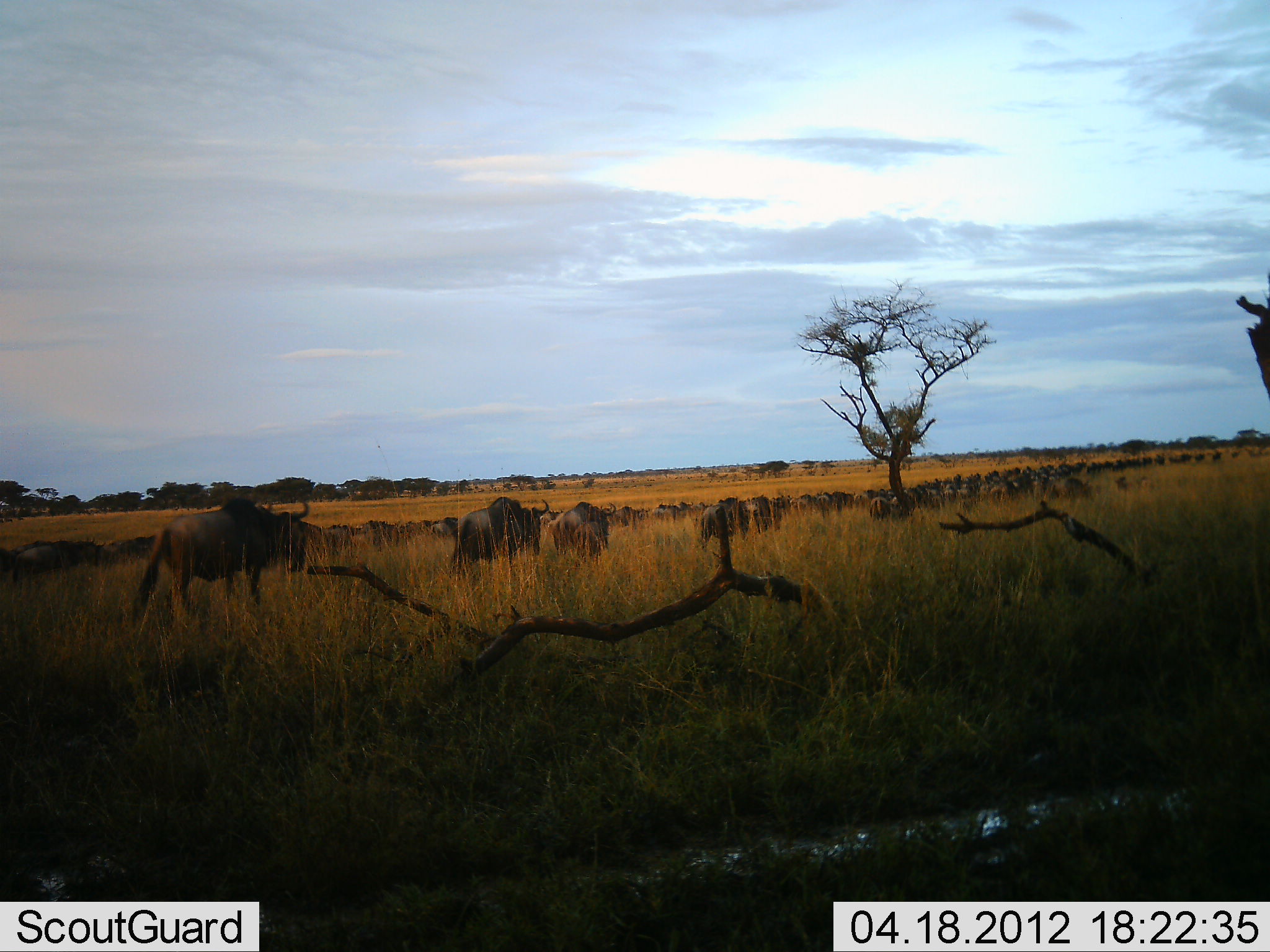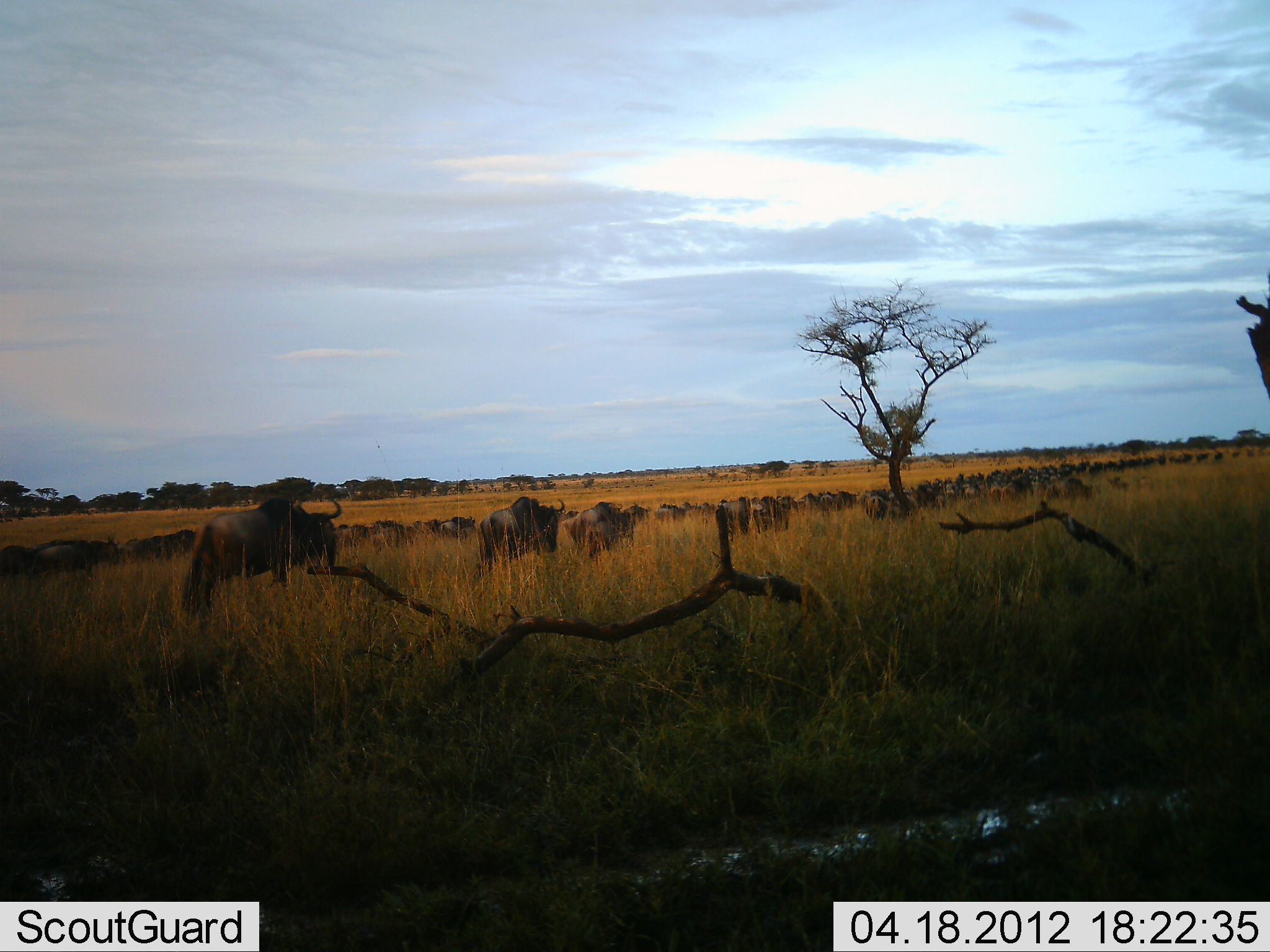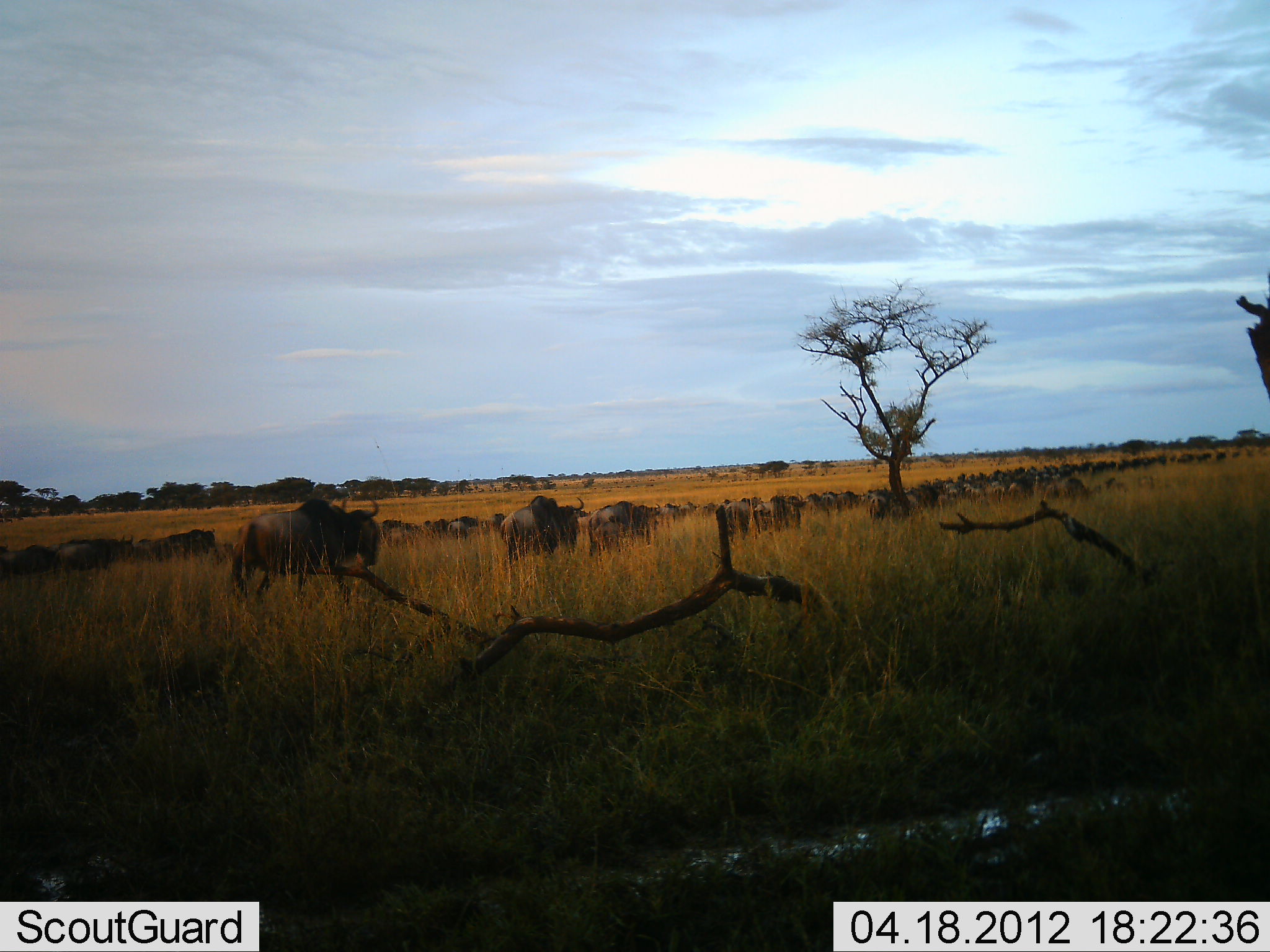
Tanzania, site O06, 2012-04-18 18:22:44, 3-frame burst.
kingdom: Animalia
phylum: Chordata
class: Mammalia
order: Artiodactyla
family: Bovidae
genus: Connochaetes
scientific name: Connochaetes taurinus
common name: blue wildebeest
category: wildebeest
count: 51+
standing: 5%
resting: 5%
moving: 100%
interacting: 5%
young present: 5%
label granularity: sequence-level